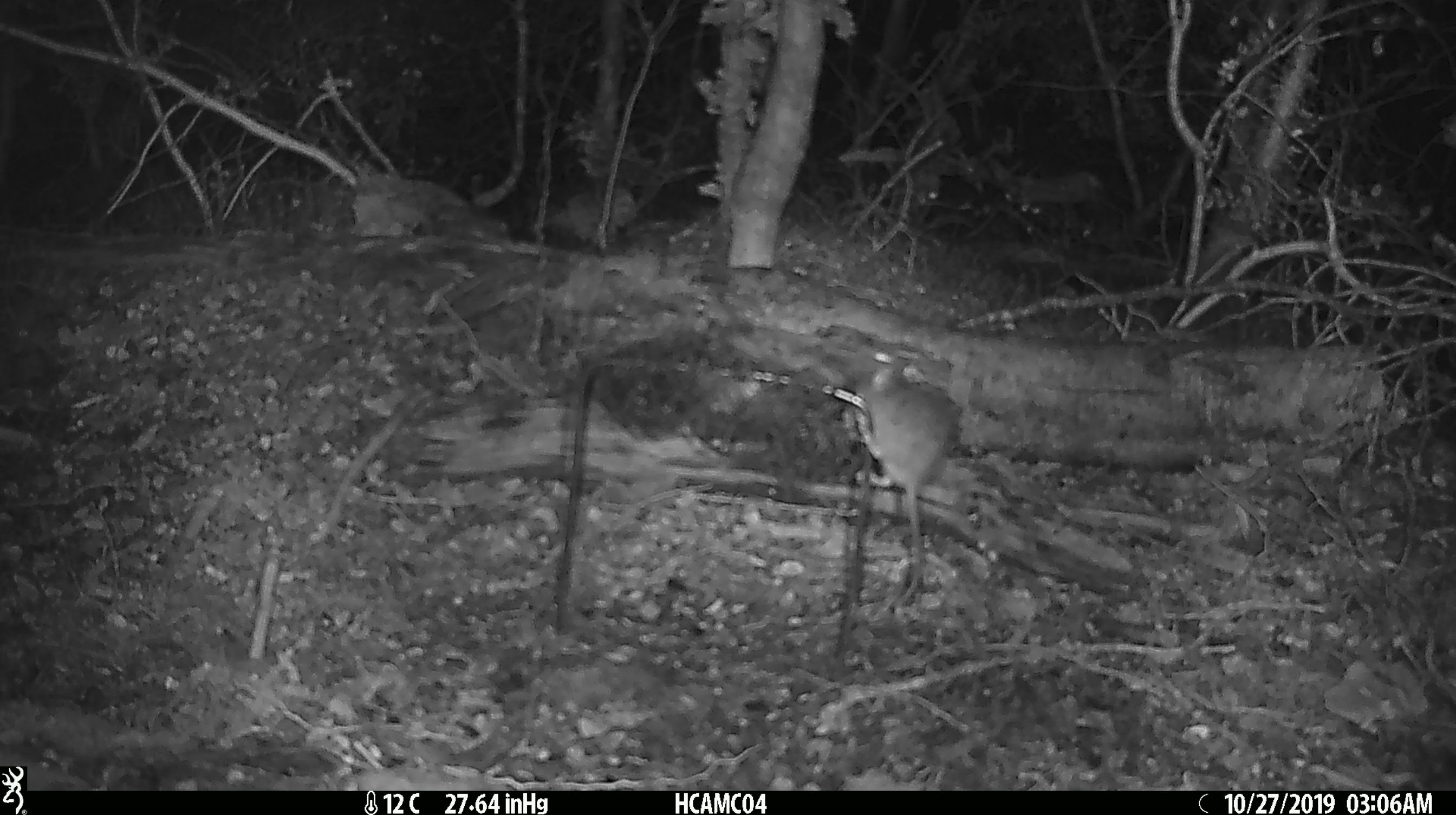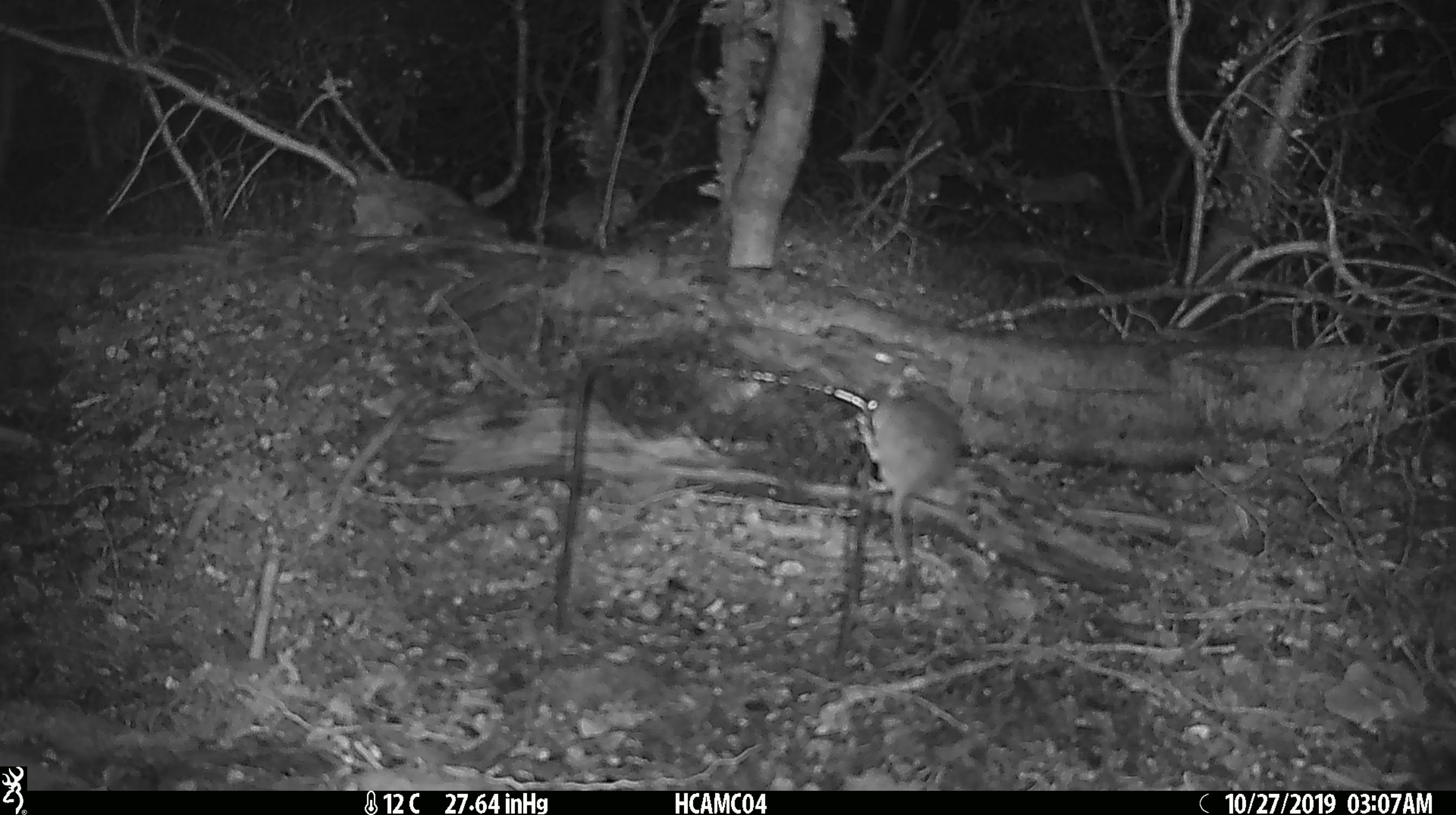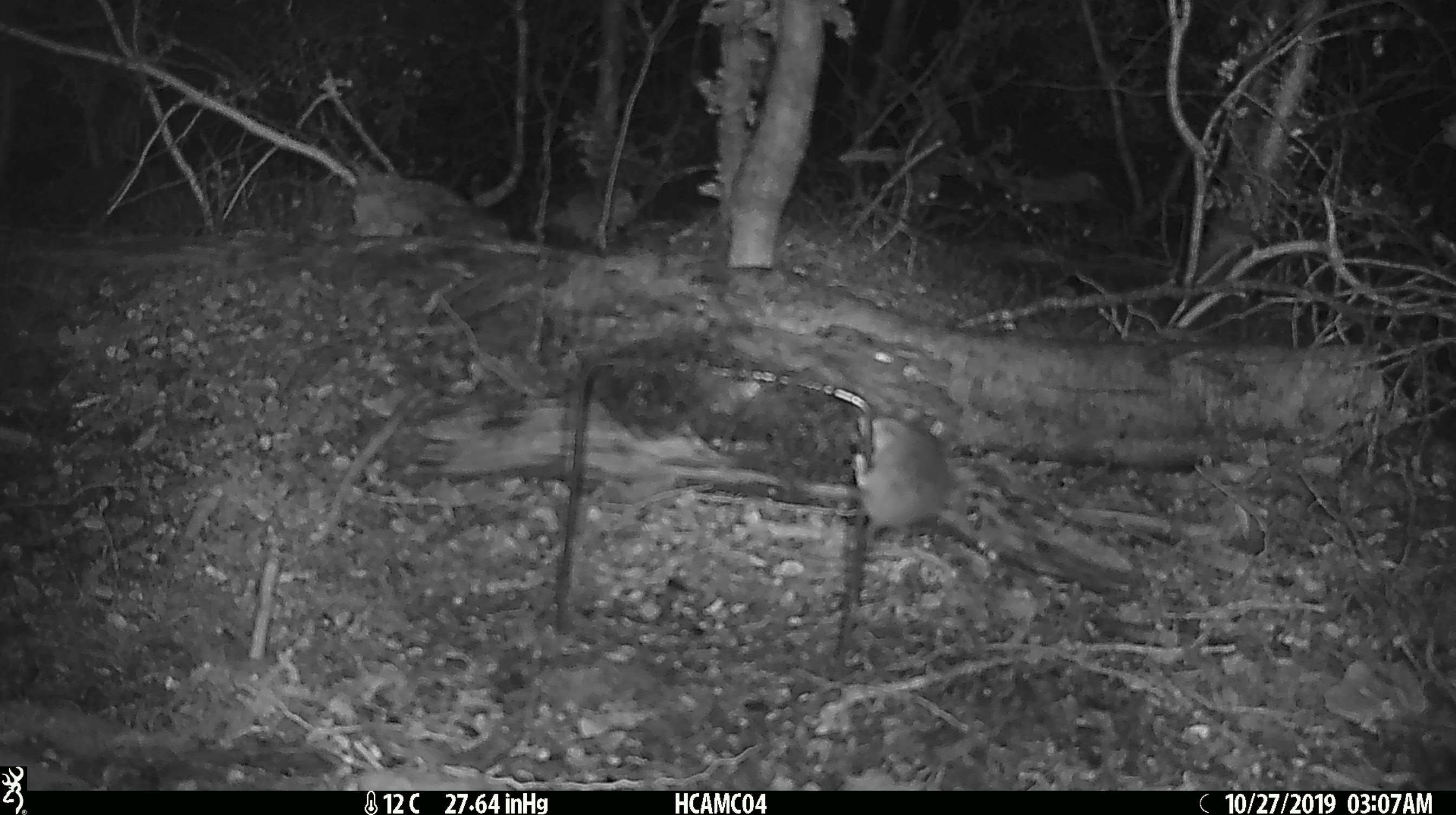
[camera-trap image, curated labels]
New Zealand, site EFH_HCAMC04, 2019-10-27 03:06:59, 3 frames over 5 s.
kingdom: Animalia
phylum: Chordata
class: Mammalia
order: Rodentia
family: Muridae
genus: Mus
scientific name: Mus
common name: mouse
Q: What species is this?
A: Mouse (Mus).